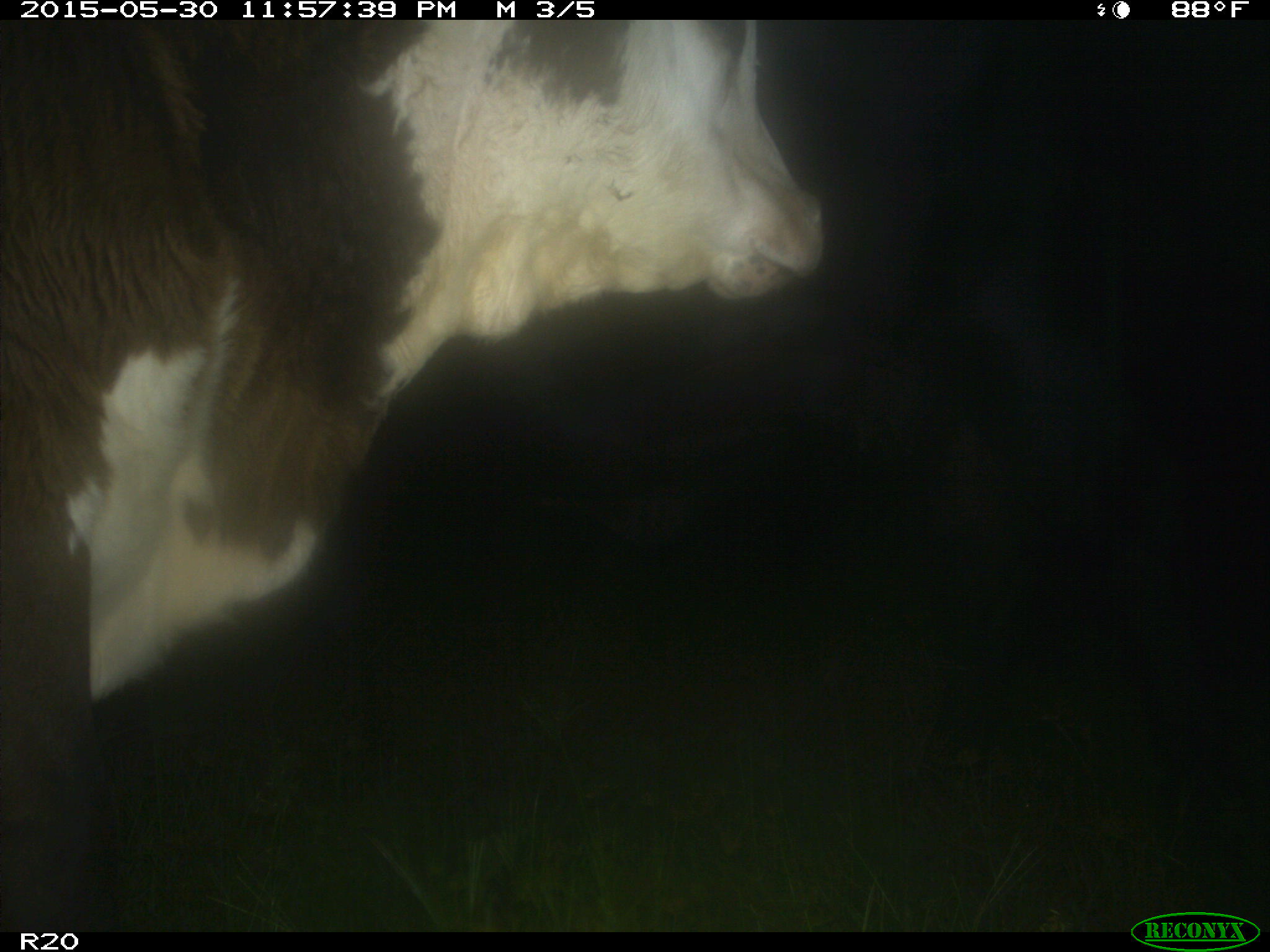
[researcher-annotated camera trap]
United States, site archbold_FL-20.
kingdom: Animalia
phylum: Chordata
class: Mammalia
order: Artiodactyla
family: Bovidae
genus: Bos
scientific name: Bos taurus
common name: domestic cow